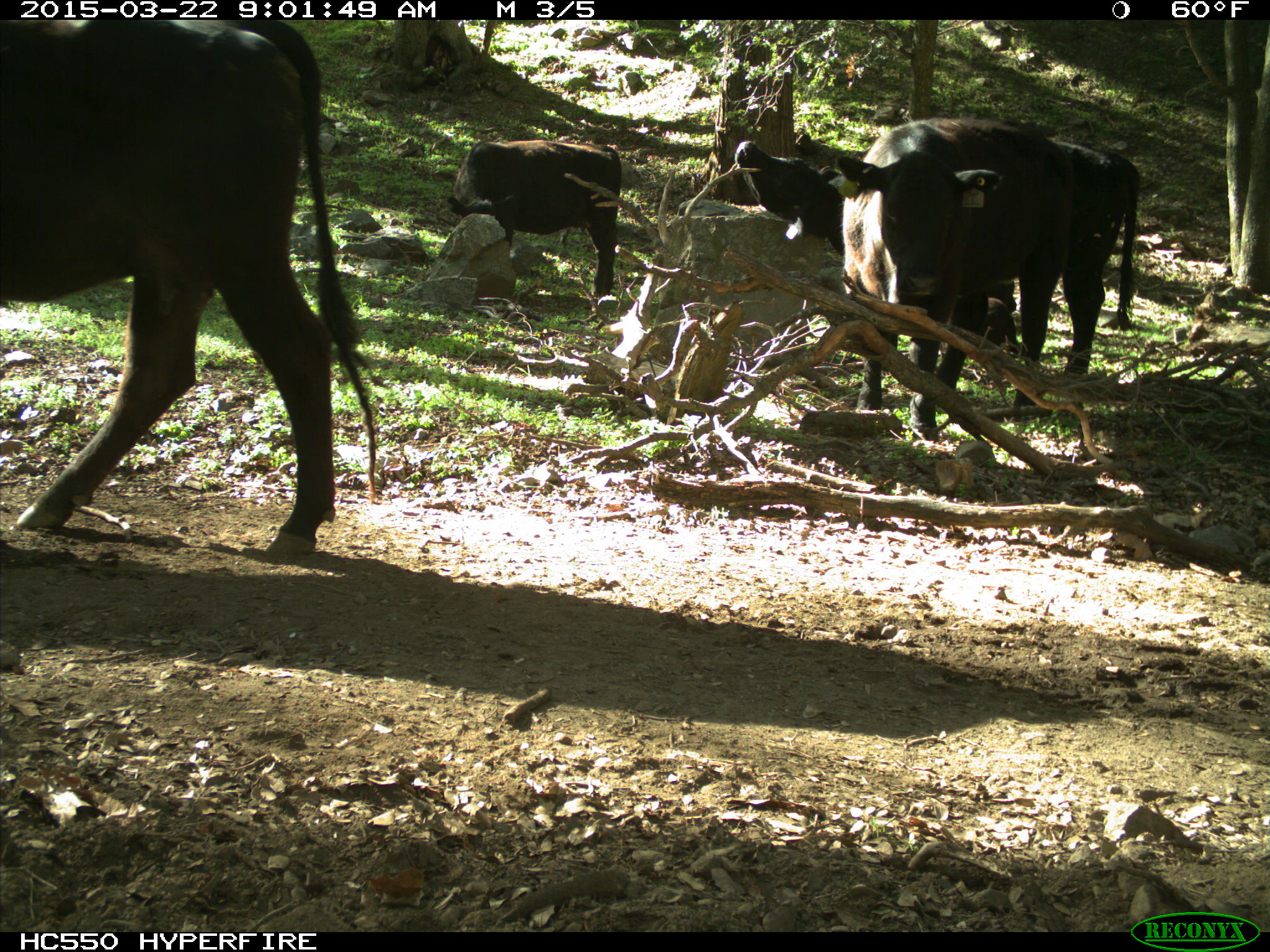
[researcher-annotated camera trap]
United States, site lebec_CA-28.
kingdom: Animalia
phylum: Chordata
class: Mammalia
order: Artiodactyla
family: Bovidae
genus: Bos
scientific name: Bos taurus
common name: domestic cow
Bos taurus (domestic cow).